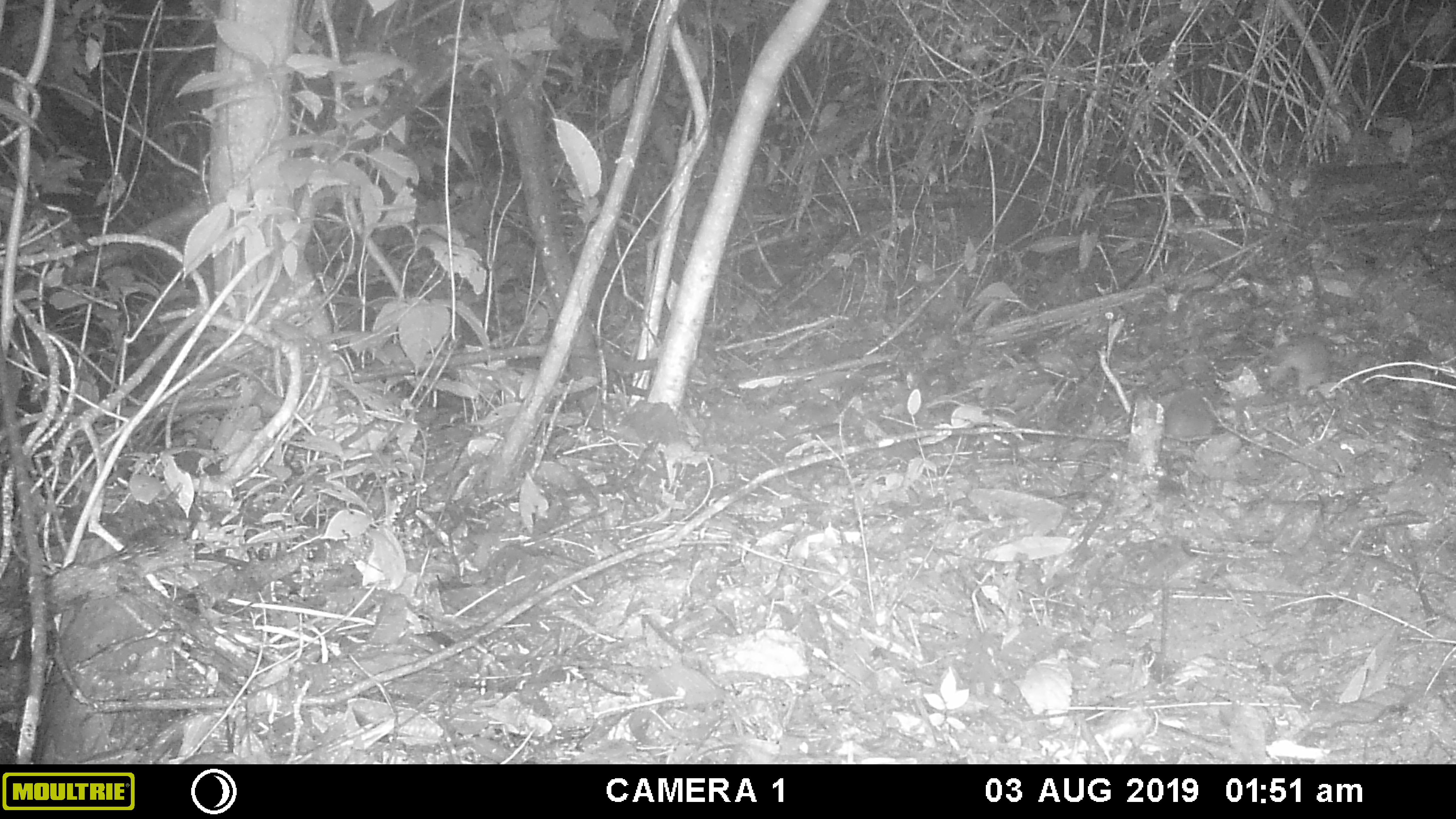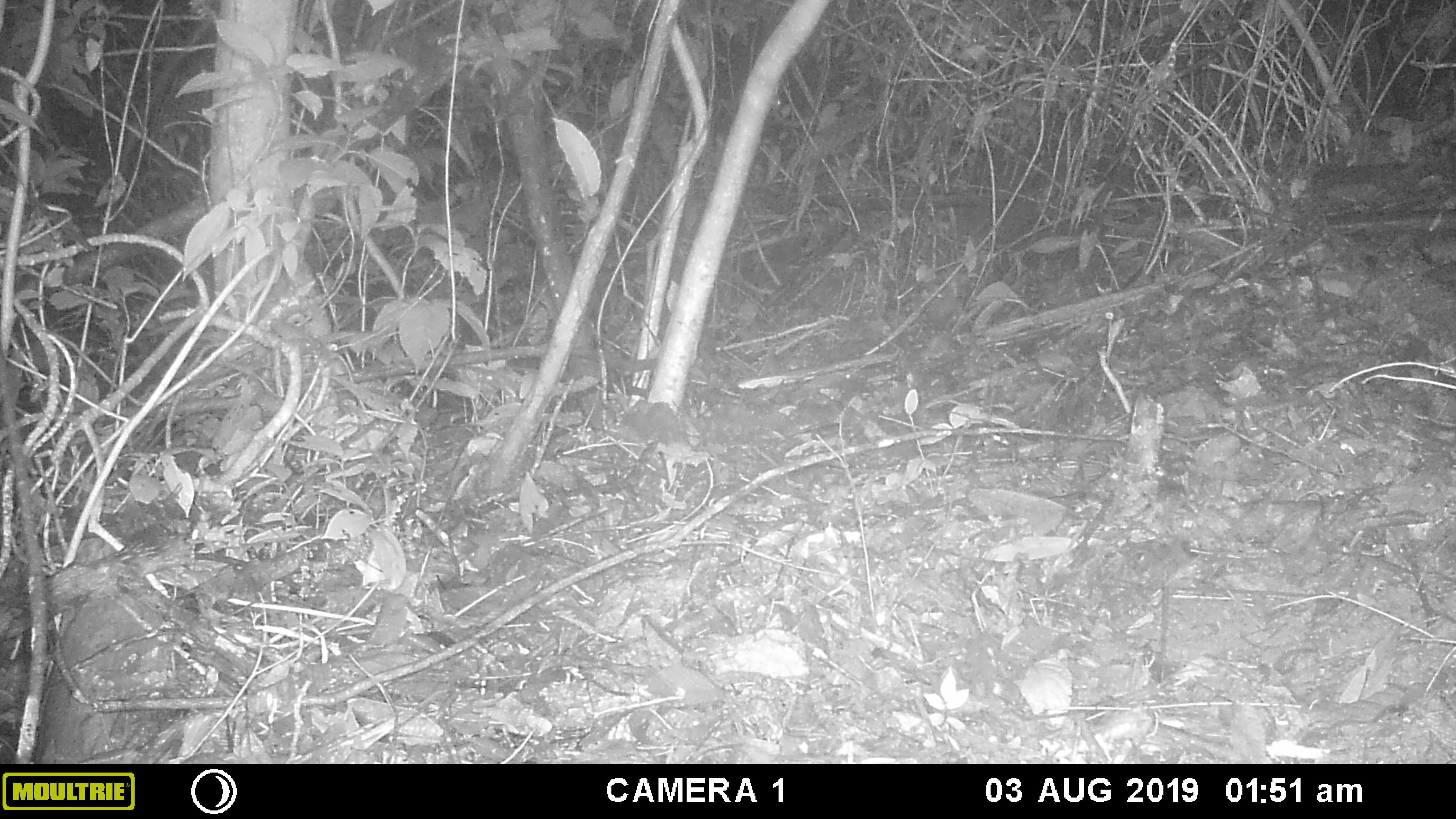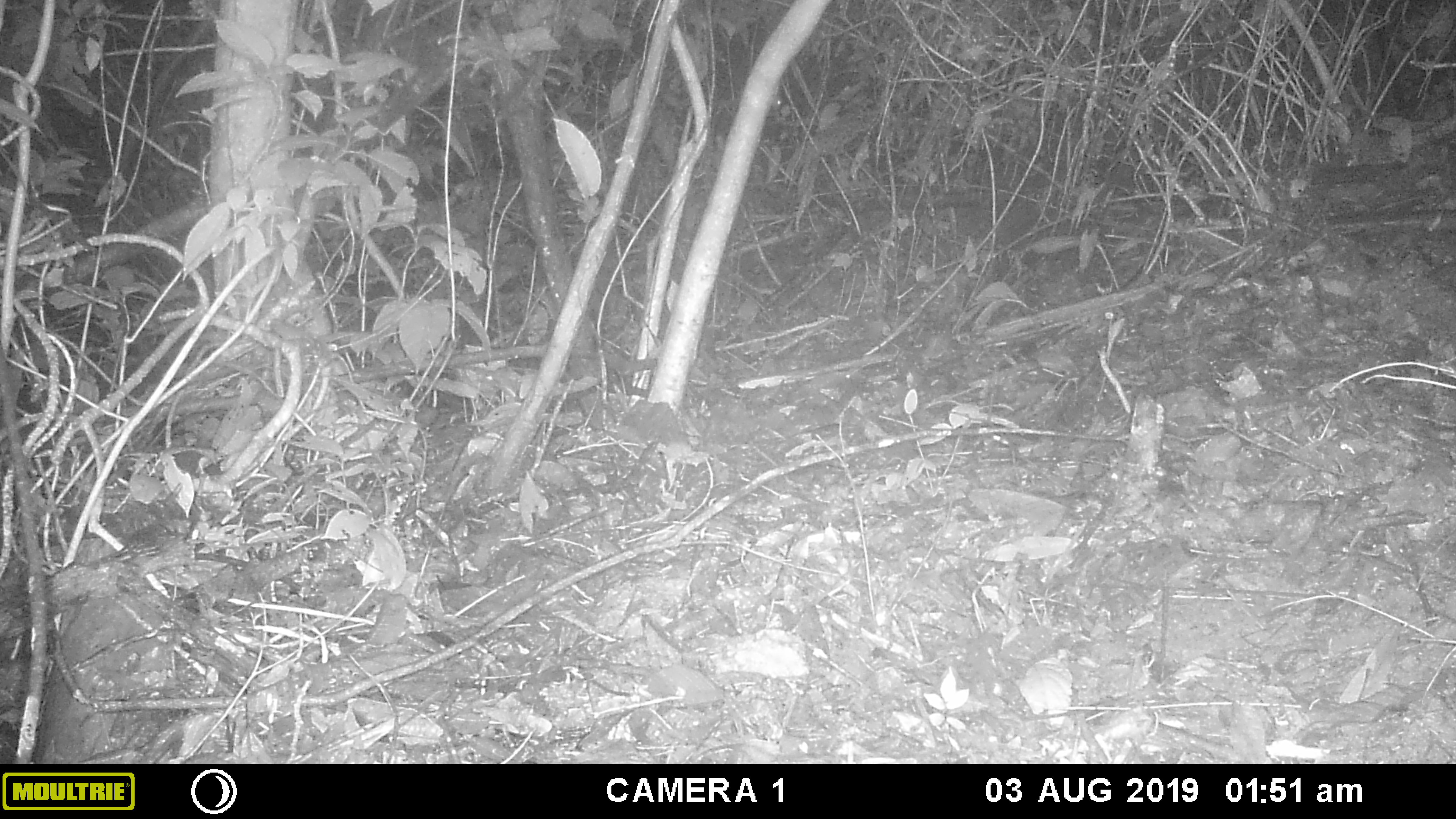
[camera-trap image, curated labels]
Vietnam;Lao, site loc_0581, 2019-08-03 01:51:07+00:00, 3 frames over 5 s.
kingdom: Animalia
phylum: Chordata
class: Mammalia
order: Rodentia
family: Muridae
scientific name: Muridae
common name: old-world mice and rats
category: unidentified murid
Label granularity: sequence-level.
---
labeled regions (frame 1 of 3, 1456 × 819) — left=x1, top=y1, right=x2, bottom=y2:
unidentified murid: left=1258, top=338, right=1331, bottom=396